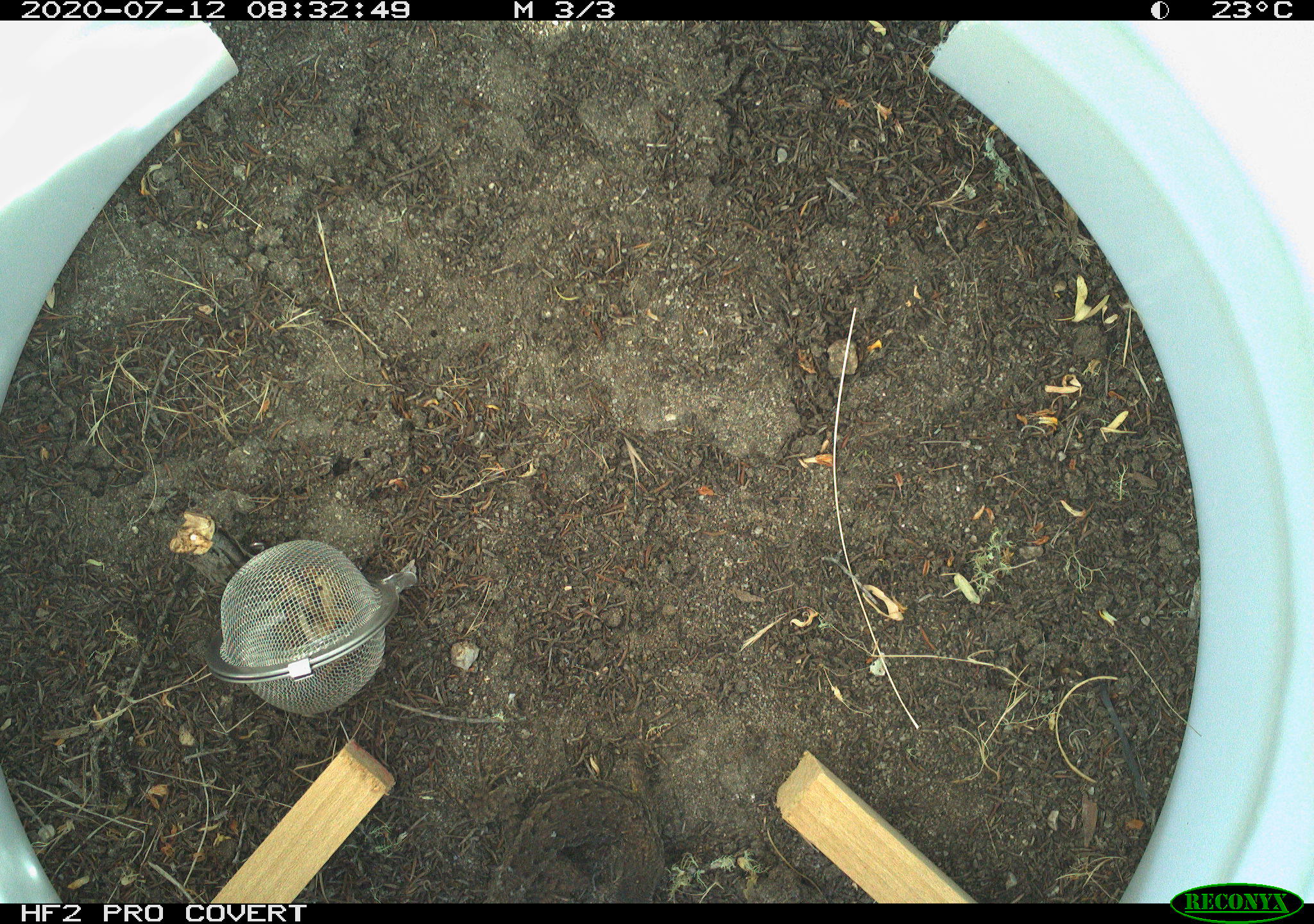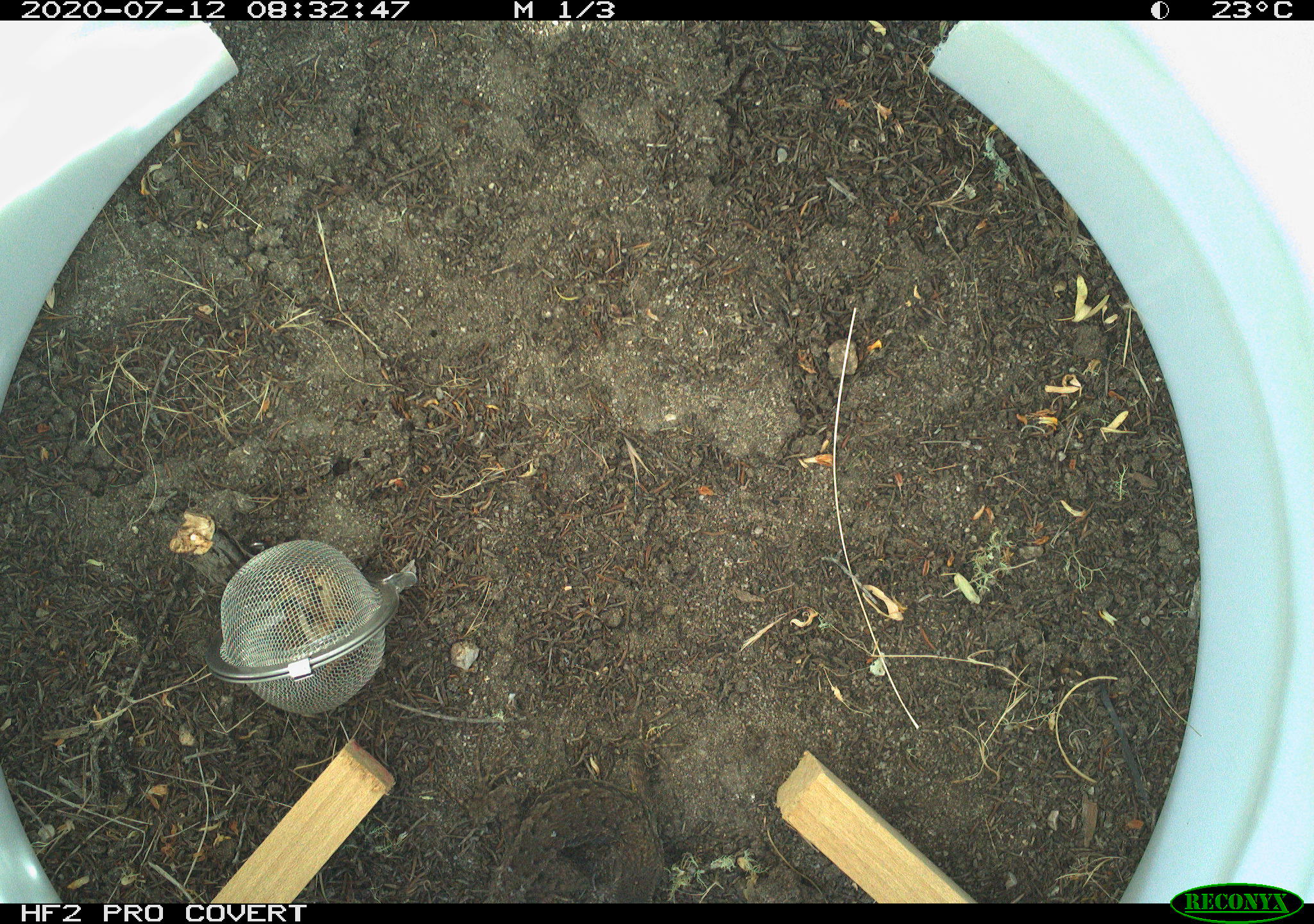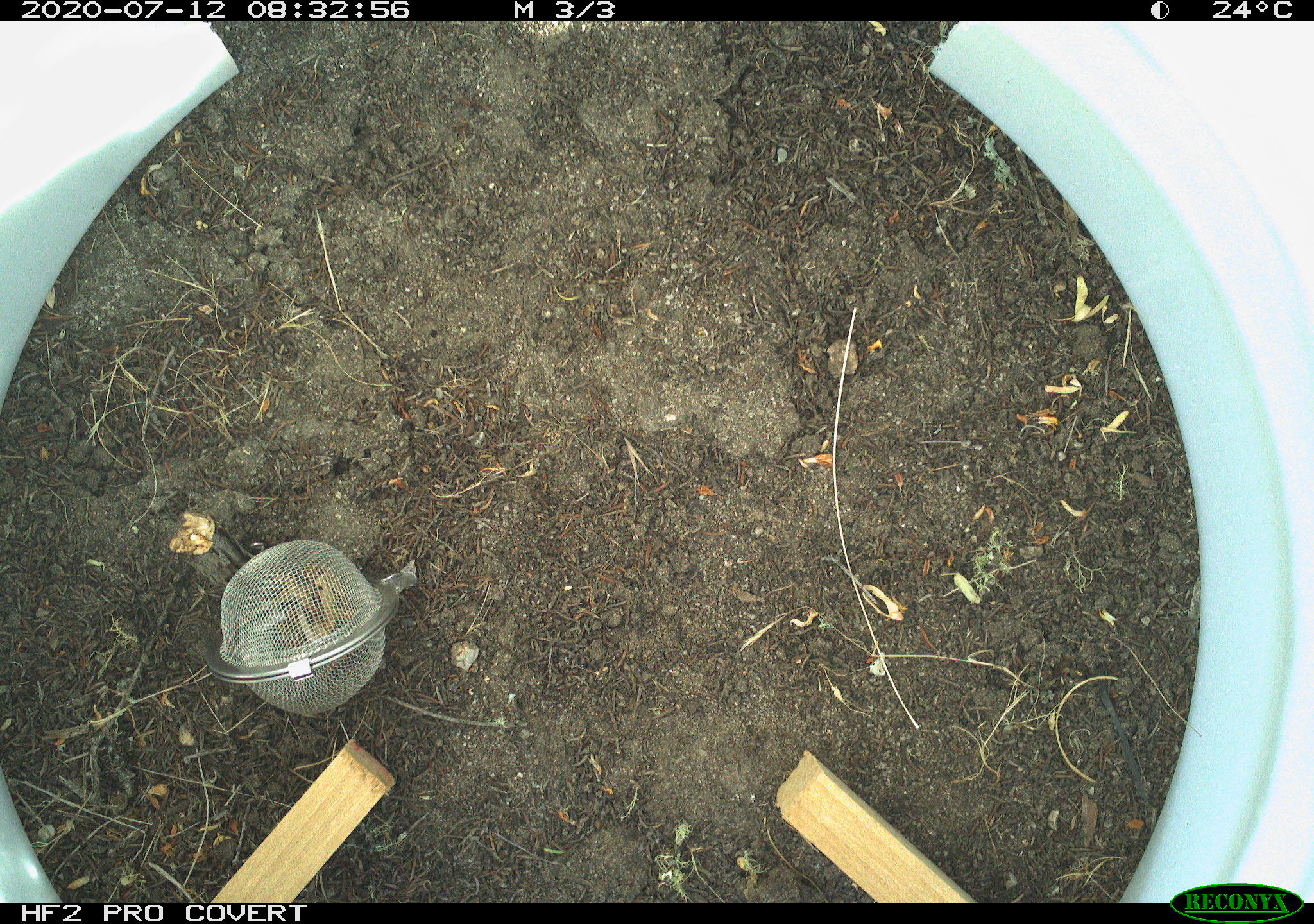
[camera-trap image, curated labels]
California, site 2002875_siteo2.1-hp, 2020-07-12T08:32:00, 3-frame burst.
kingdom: Animalia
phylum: Chordata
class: Reptilia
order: Squamata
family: Phrynosomatidae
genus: Sceloporus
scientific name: Sceloporus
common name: spiny lizards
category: sceloporus species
Sceloporus species (spiny lizards) (Sceloporus).